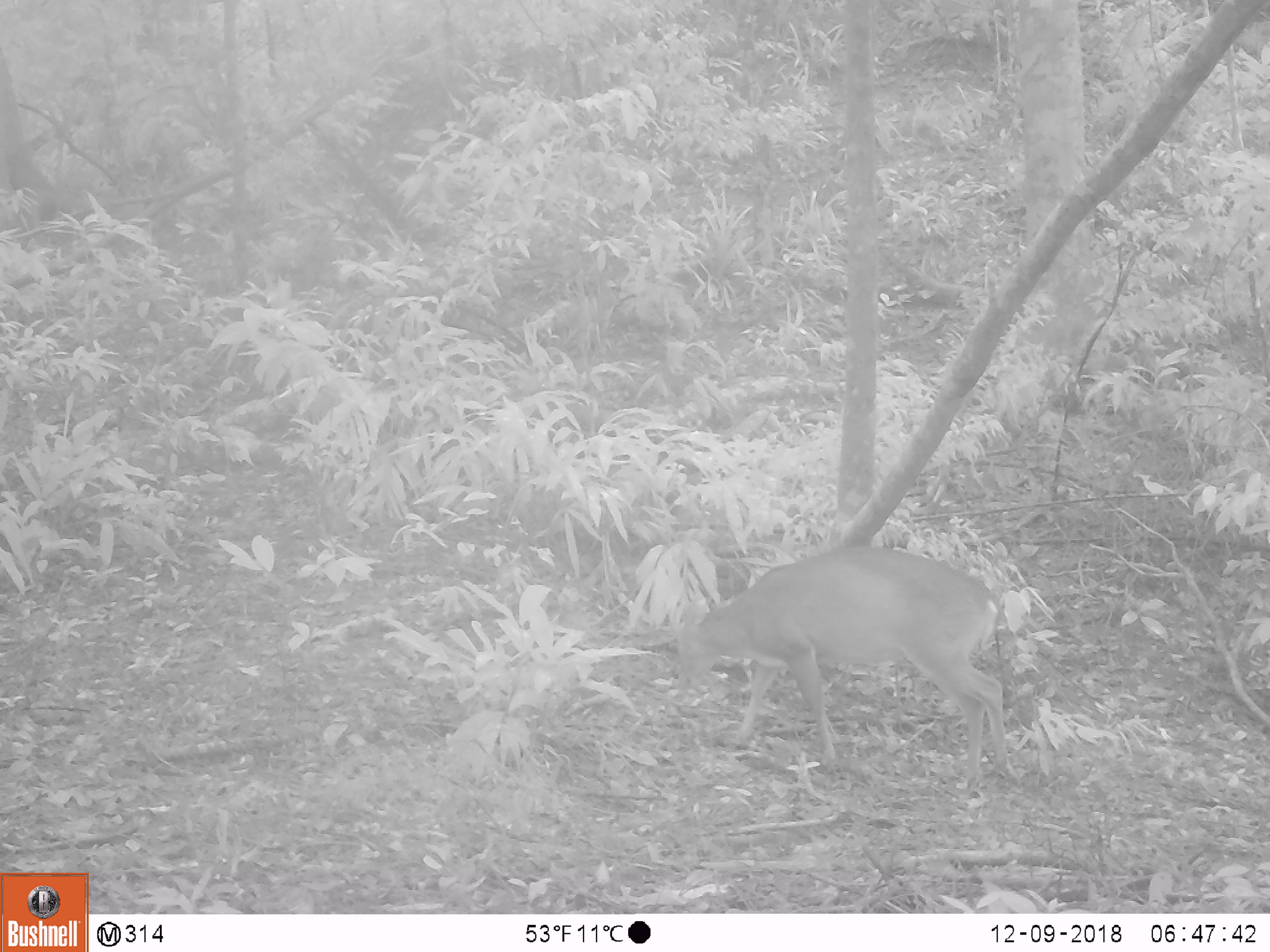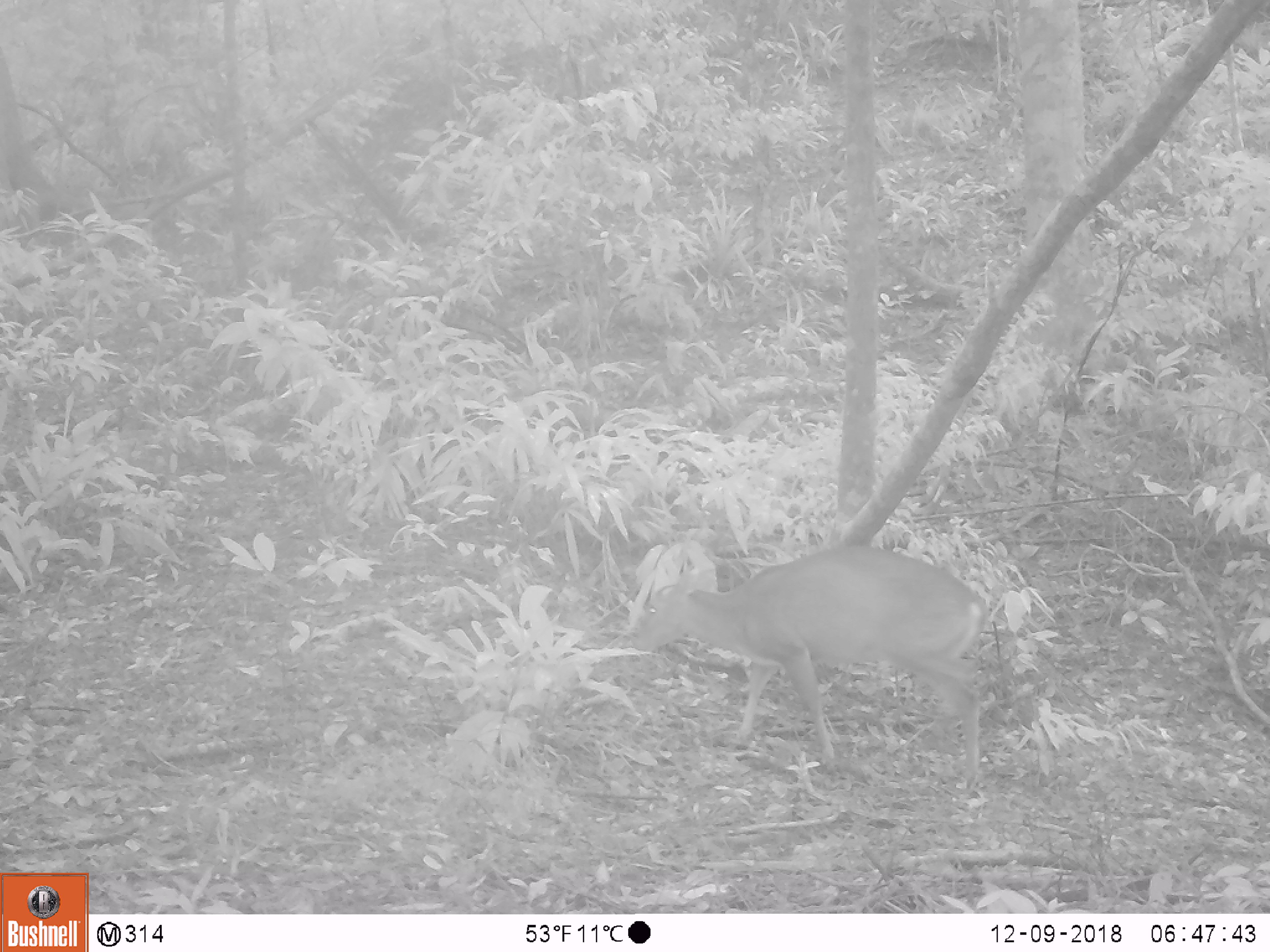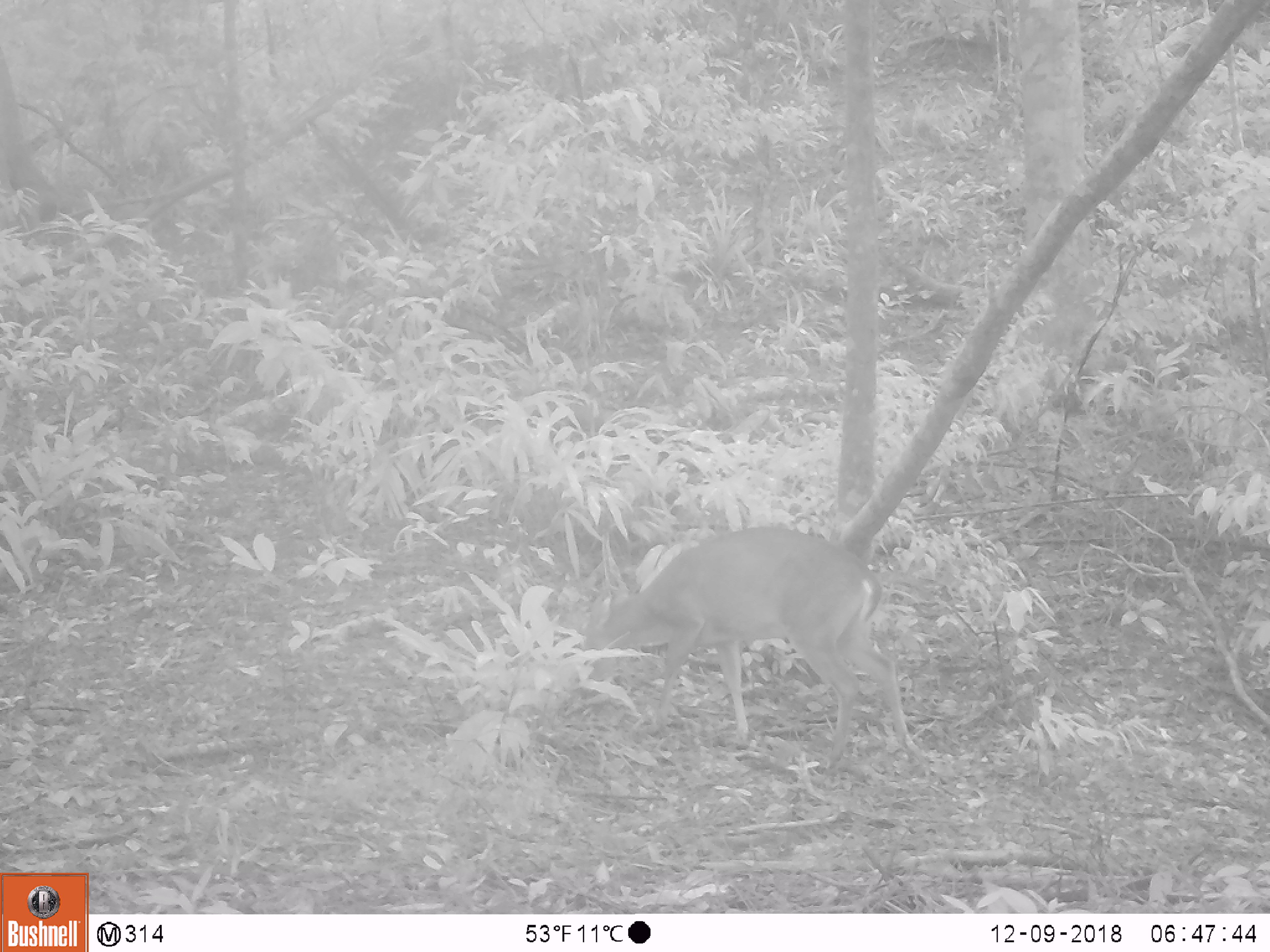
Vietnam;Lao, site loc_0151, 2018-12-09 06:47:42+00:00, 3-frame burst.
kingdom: Animalia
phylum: Chordata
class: Mammalia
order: Artiodactyla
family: Cervidae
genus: Muntiacus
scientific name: Muntiacus vuquangensis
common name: large-antlered muntjac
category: large antlered muntjac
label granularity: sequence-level